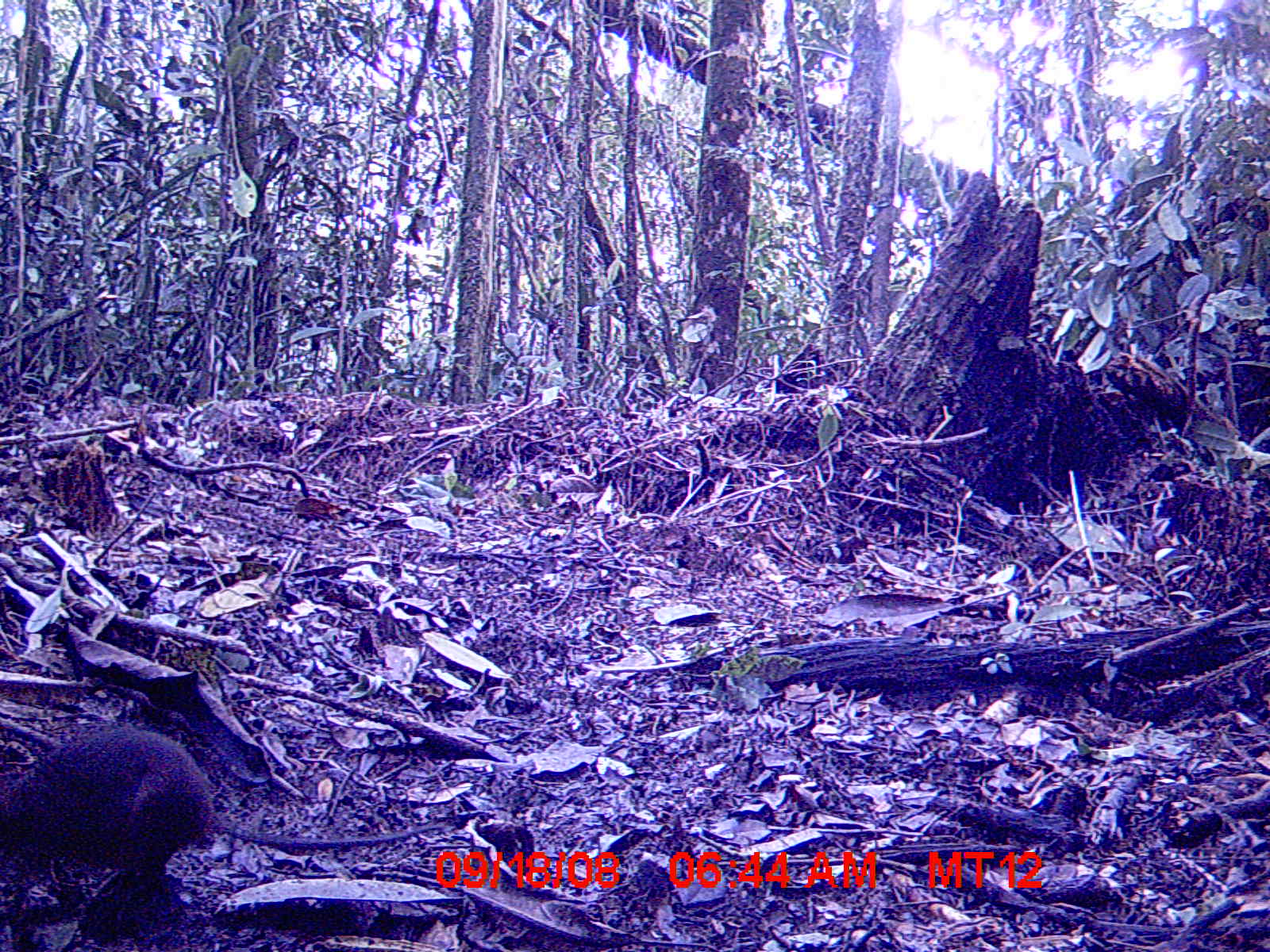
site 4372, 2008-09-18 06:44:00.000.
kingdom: Animalia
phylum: Chordata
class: Mammalia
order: Rodentia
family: Nesomyidae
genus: Nesomys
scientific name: Nesomys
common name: nesomys rodents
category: nesomys sp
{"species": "nesomys sp (nesomys rodents) (Nesomys)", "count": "1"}